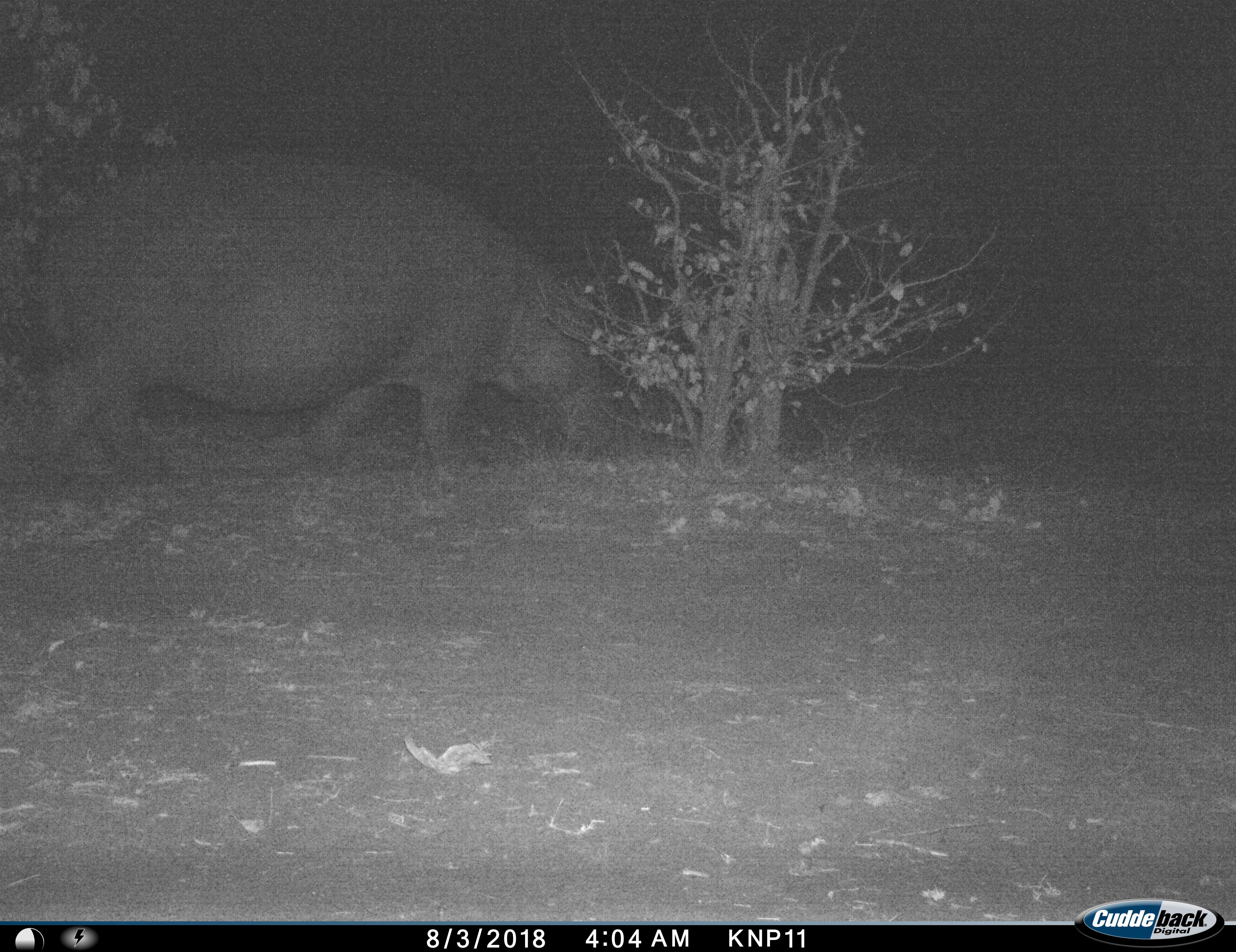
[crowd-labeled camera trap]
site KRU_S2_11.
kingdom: Animalia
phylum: Chordata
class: Mammalia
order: Artiodactyla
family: Hippopotamidae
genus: Hippopotamus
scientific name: Hippopotamus amphibius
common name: hippopotamus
Hippopotamus (Hippopotamus amphibius), count 1. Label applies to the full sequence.